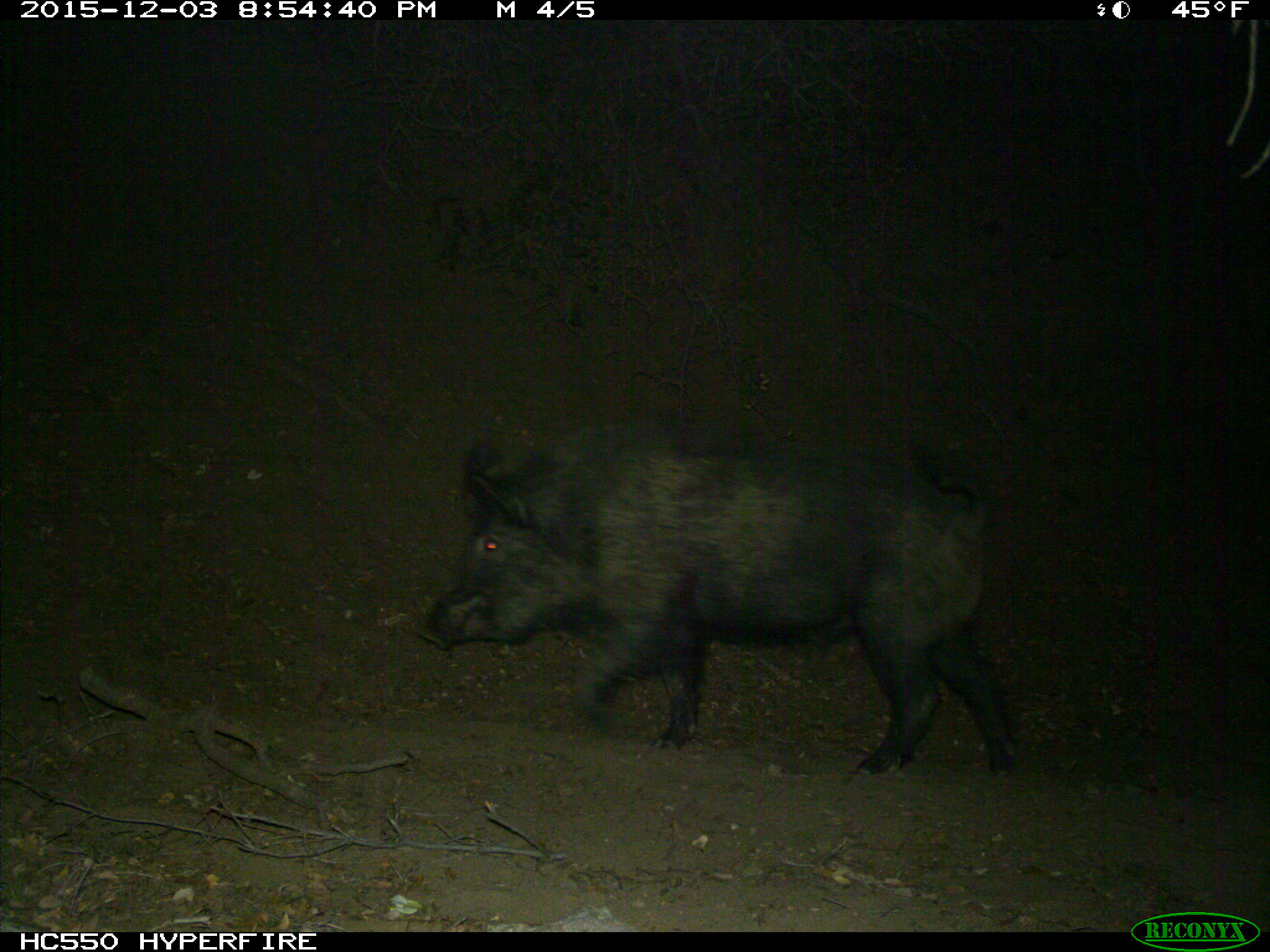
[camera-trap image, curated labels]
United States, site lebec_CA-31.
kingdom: Animalia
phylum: Chordata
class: Mammalia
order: Artiodactyla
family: Suidae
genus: Sus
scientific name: Sus scrofa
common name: wild boar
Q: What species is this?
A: Sus scrofa (wild boar).